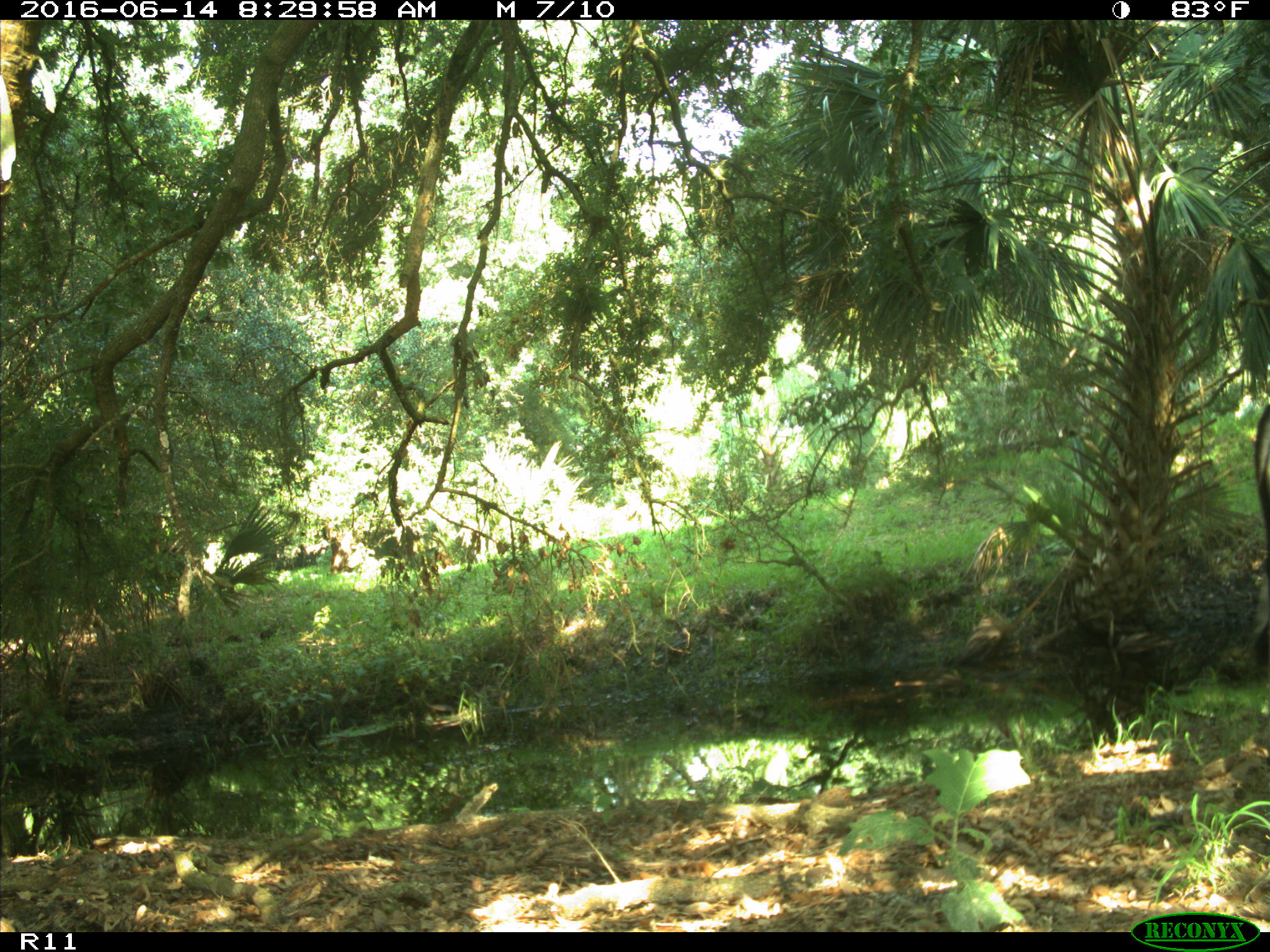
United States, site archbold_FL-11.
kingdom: Animalia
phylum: Chordata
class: Mammalia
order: Artiodactyla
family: Bovidae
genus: Bos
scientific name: Bos taurus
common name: domestic cow